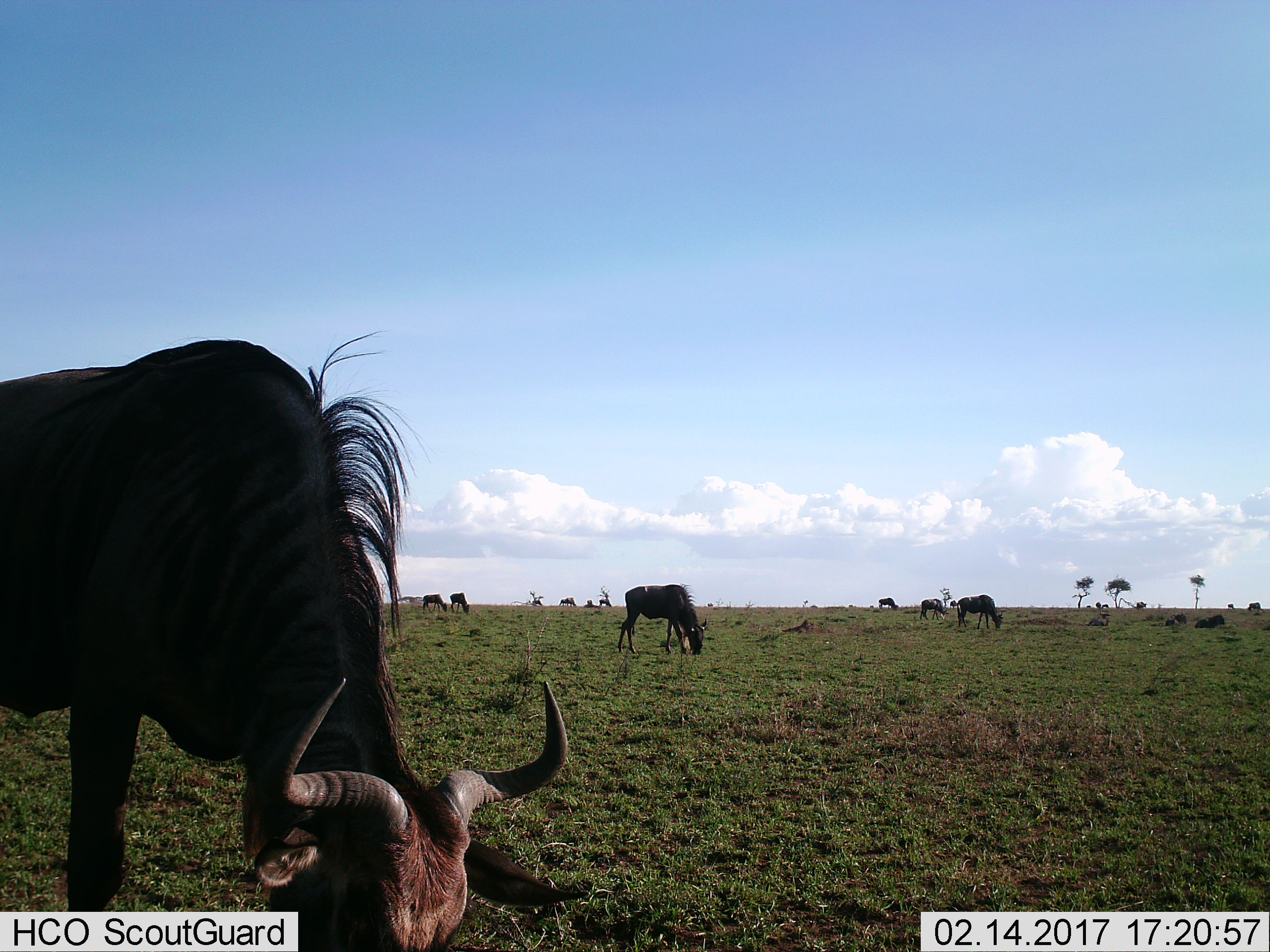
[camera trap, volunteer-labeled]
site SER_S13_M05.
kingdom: Animalia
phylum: Chordata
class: Mammalia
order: Artiodactyla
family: Bovidae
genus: Connochaetes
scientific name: Connochaetes taurinus taurinus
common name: blue wildebeest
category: wildebeestblue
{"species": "wildebeestblue (blue wildebeest) (Connochaetes taurinus taurinus)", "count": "11-50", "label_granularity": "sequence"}